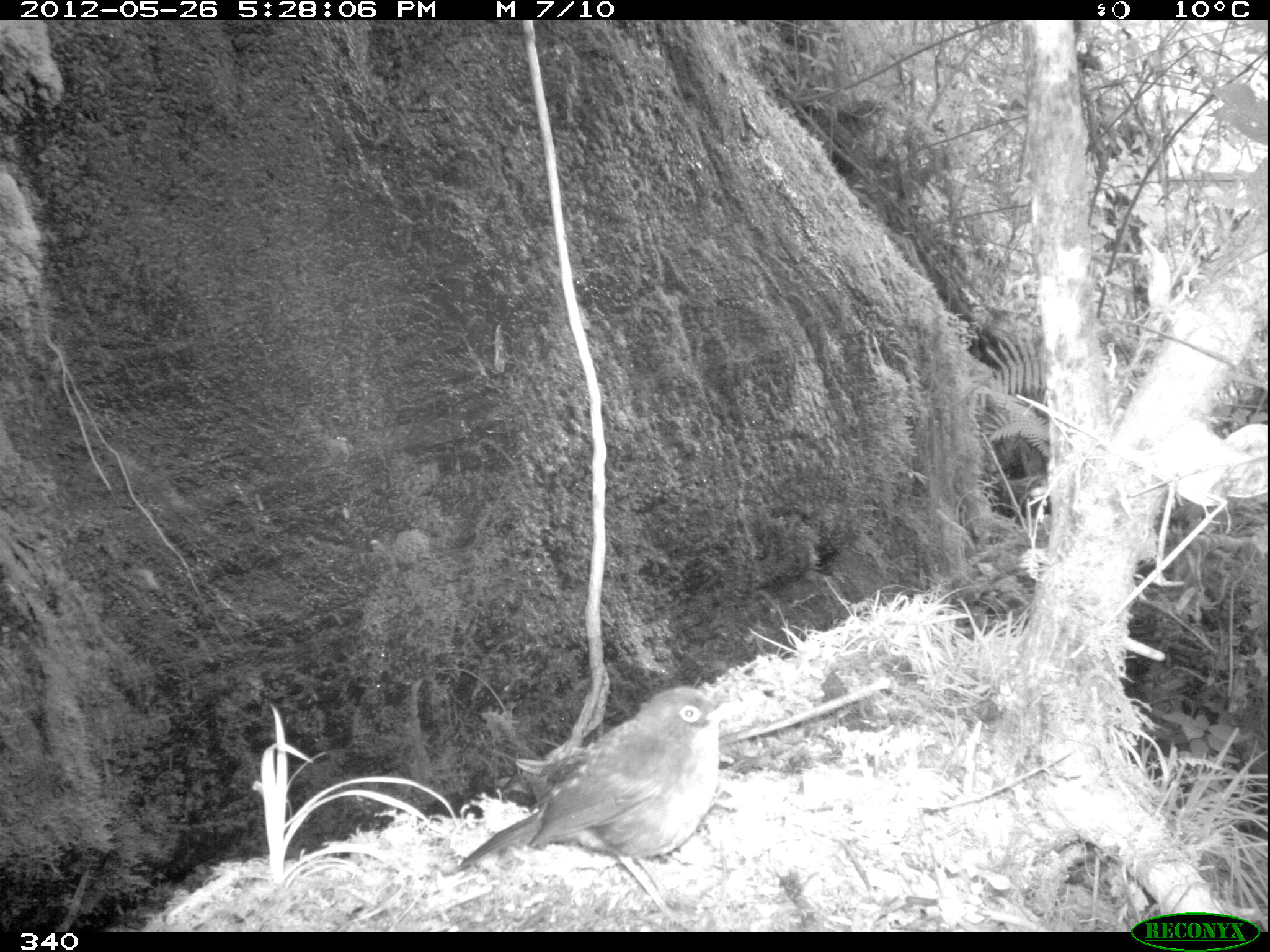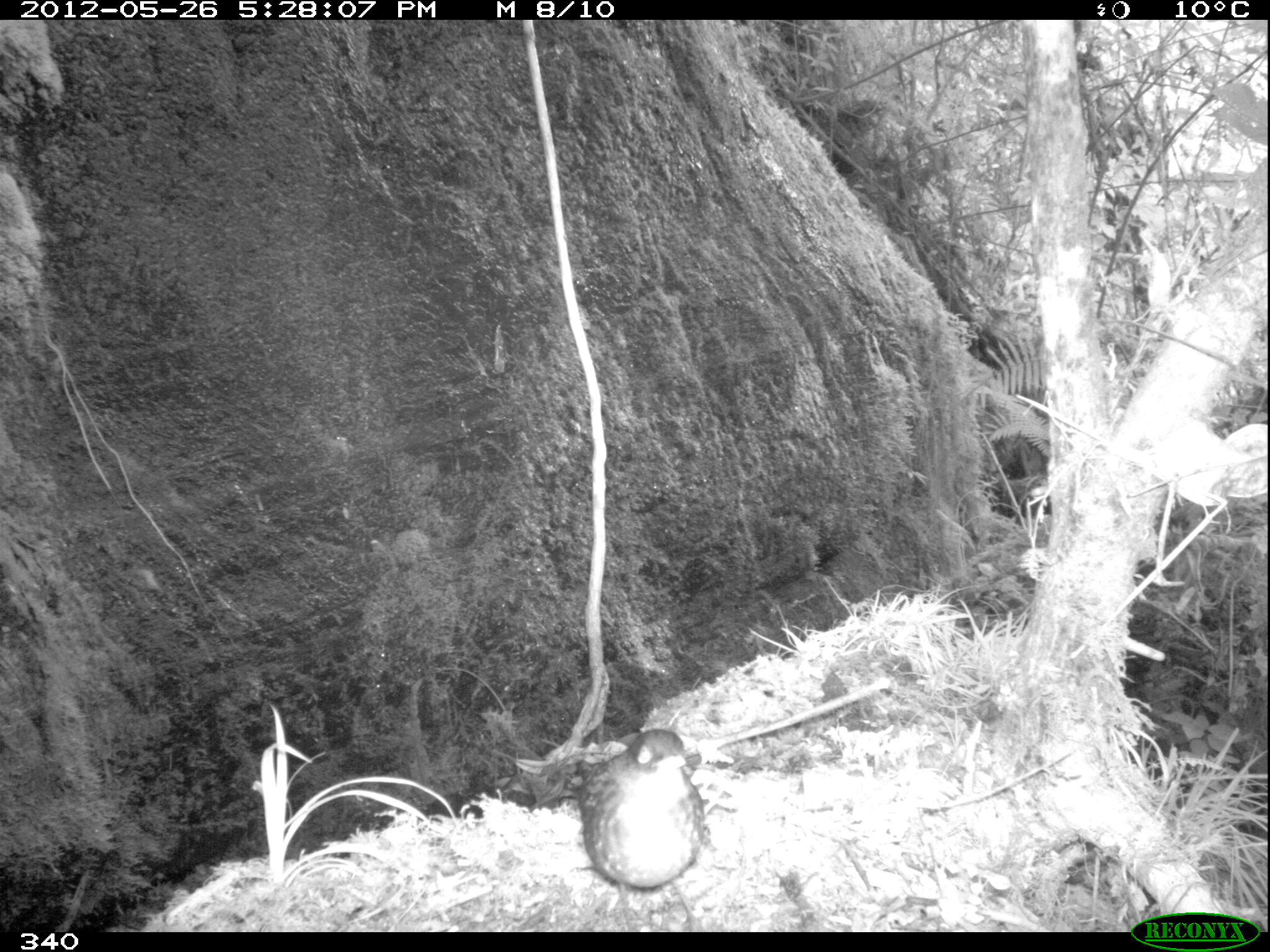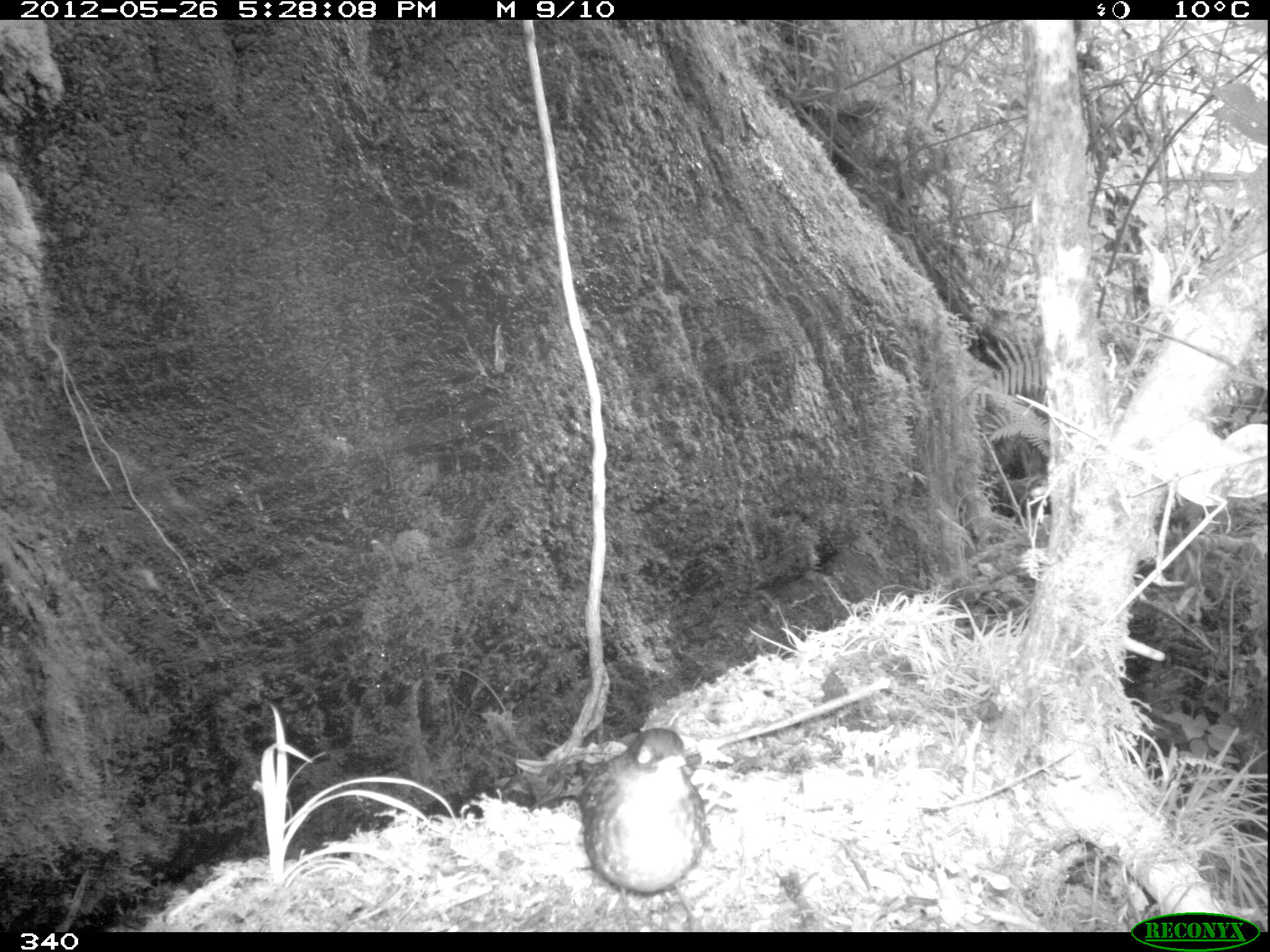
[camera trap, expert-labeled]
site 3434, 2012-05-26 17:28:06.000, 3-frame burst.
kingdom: Animalia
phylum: Chordata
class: Aves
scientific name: Aves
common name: bird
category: unknown bird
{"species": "unknown bird (bird) (Aves)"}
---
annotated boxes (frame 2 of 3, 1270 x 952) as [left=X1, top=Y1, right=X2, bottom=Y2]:
unknown bird: [left=573, top=728, right=705, bottom=932]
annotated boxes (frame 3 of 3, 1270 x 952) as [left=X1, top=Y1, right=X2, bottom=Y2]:
unknown bird: [left=580, top=729, right=706, bottom=933]